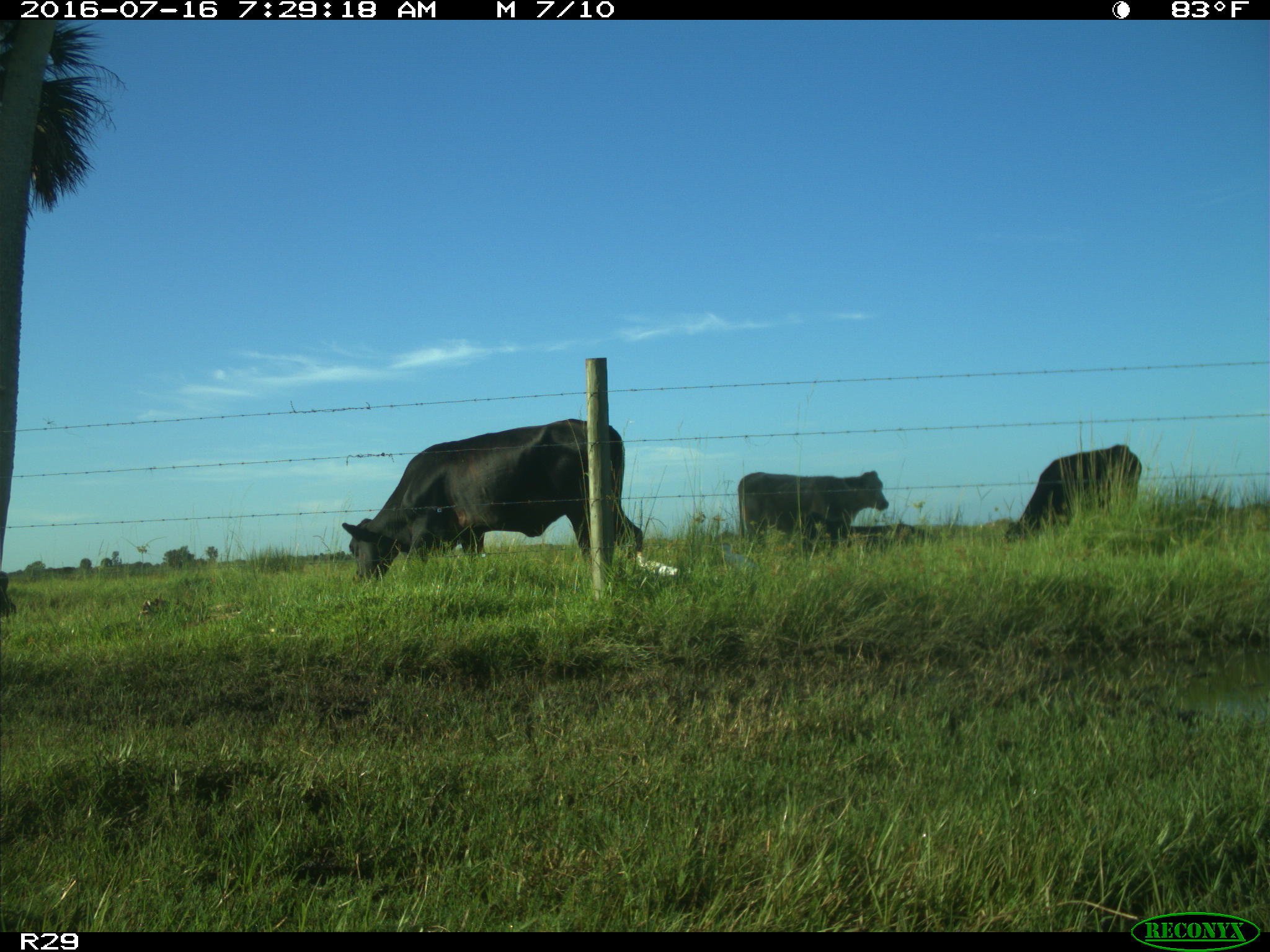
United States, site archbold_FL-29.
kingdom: Animalia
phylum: Chordata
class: Mammalia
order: Artiodactyla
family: Bovidae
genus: Bos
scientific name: Bos taurus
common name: domestic cow